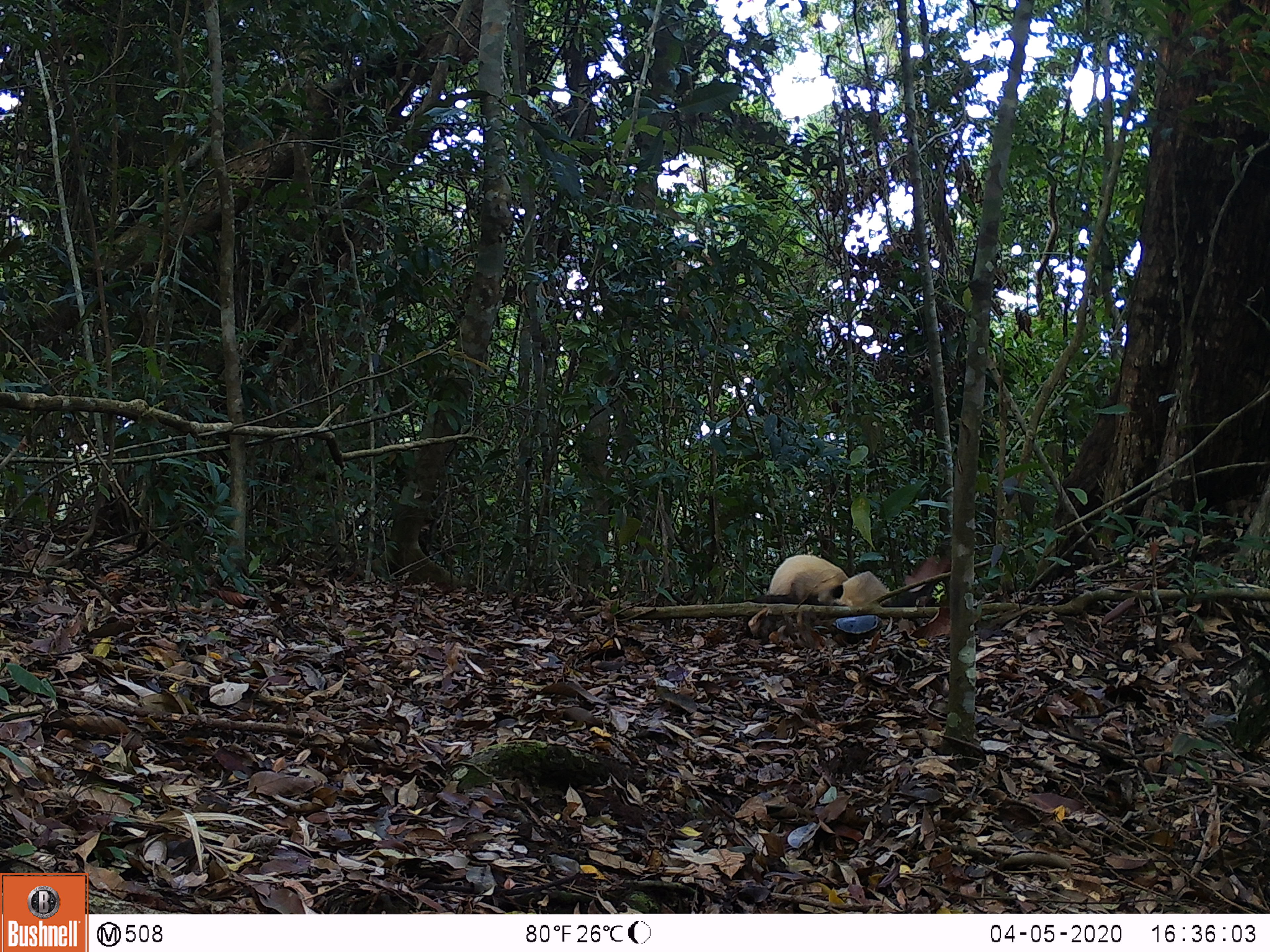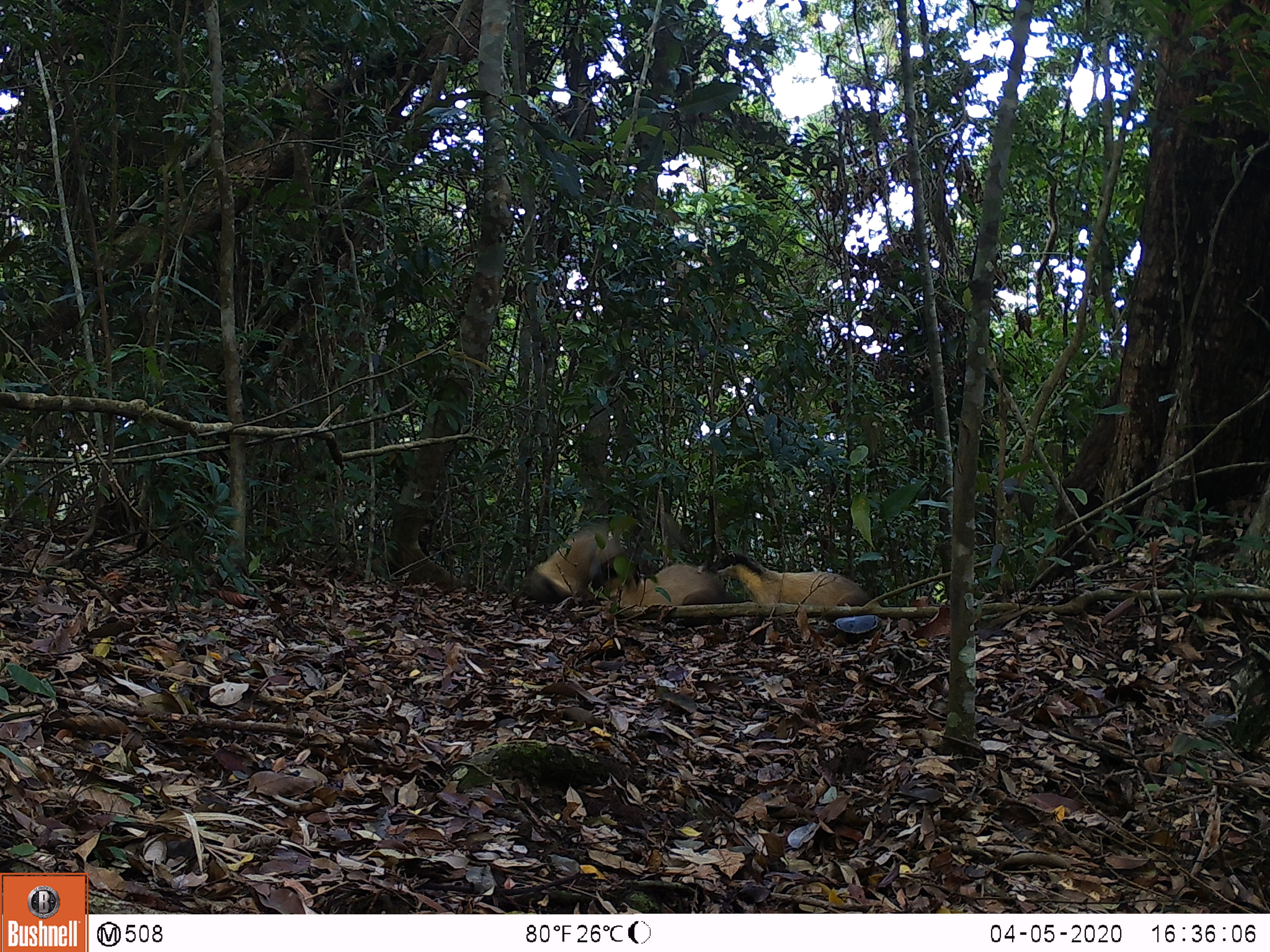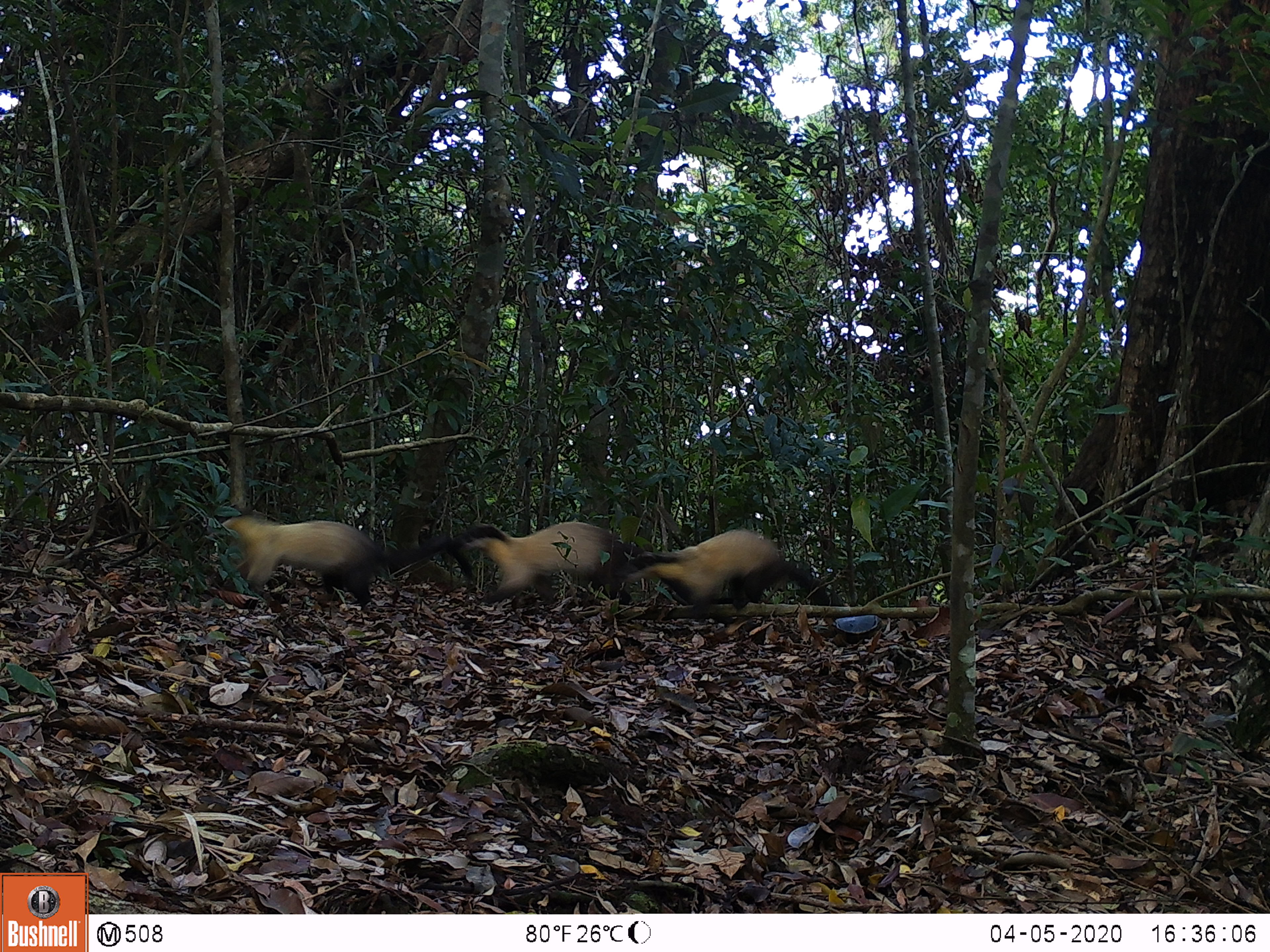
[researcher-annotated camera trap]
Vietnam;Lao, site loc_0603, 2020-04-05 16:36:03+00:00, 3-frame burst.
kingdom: Animalia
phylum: Chordata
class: Mammalia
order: Carnivora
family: Mustelidae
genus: Martes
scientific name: Martes flavigula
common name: yellow-throated marten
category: yellow throated marten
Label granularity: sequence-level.